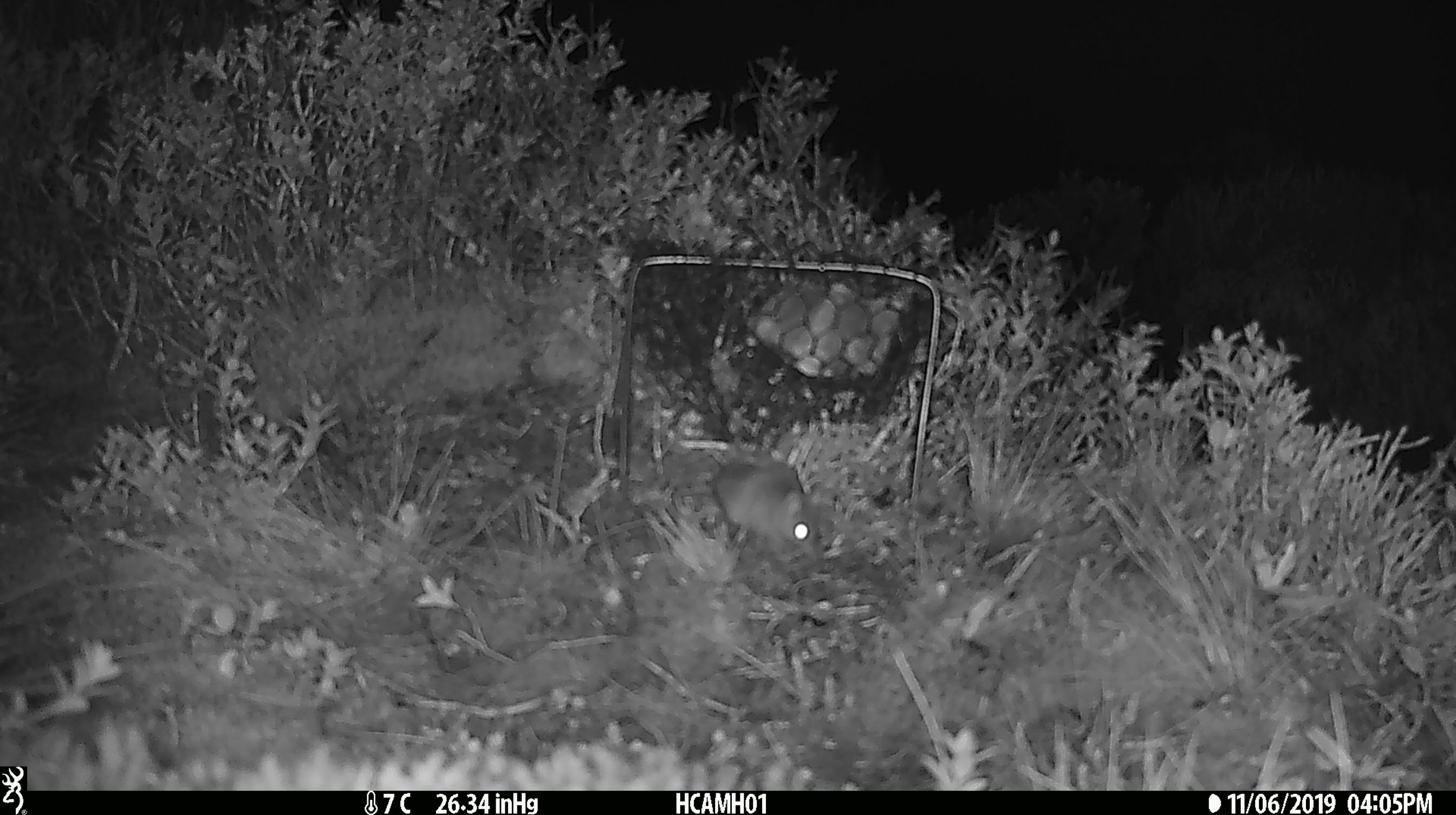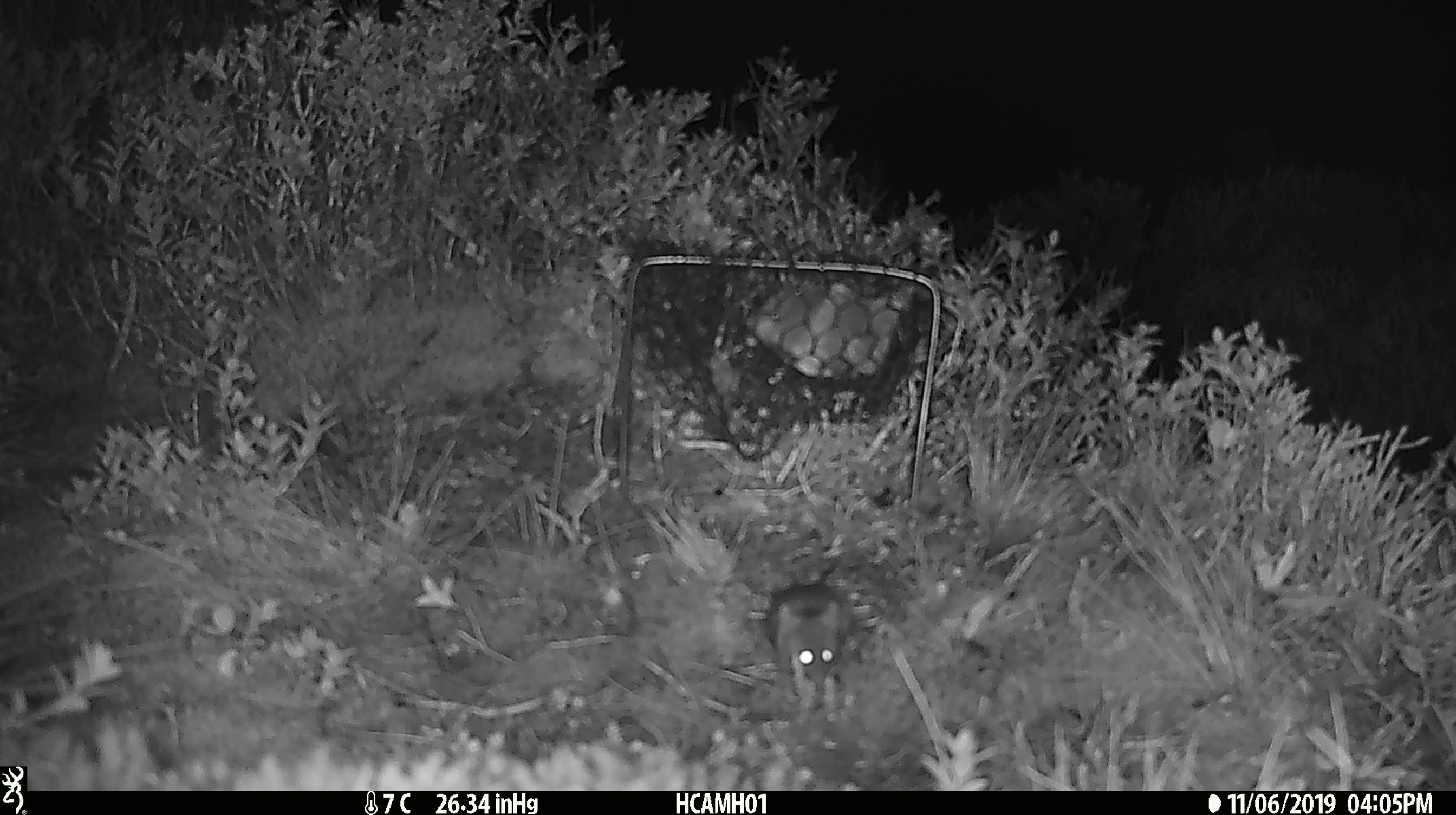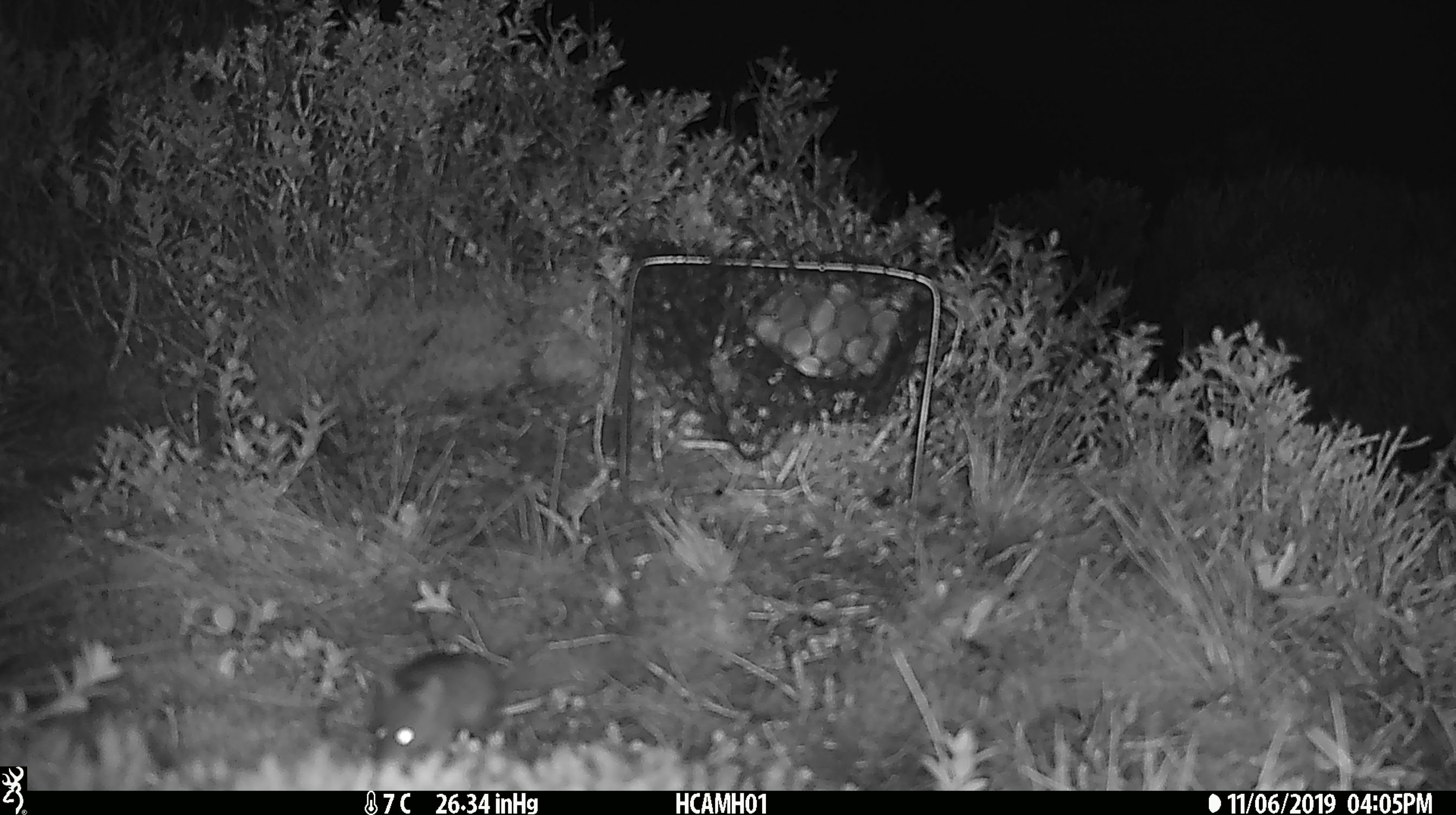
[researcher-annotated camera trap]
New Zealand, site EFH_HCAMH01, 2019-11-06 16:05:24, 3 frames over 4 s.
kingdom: Animalia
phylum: Chordata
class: Mammalia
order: Rodentia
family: Muridae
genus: Mus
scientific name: Mus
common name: mouse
Mouse (Mus).